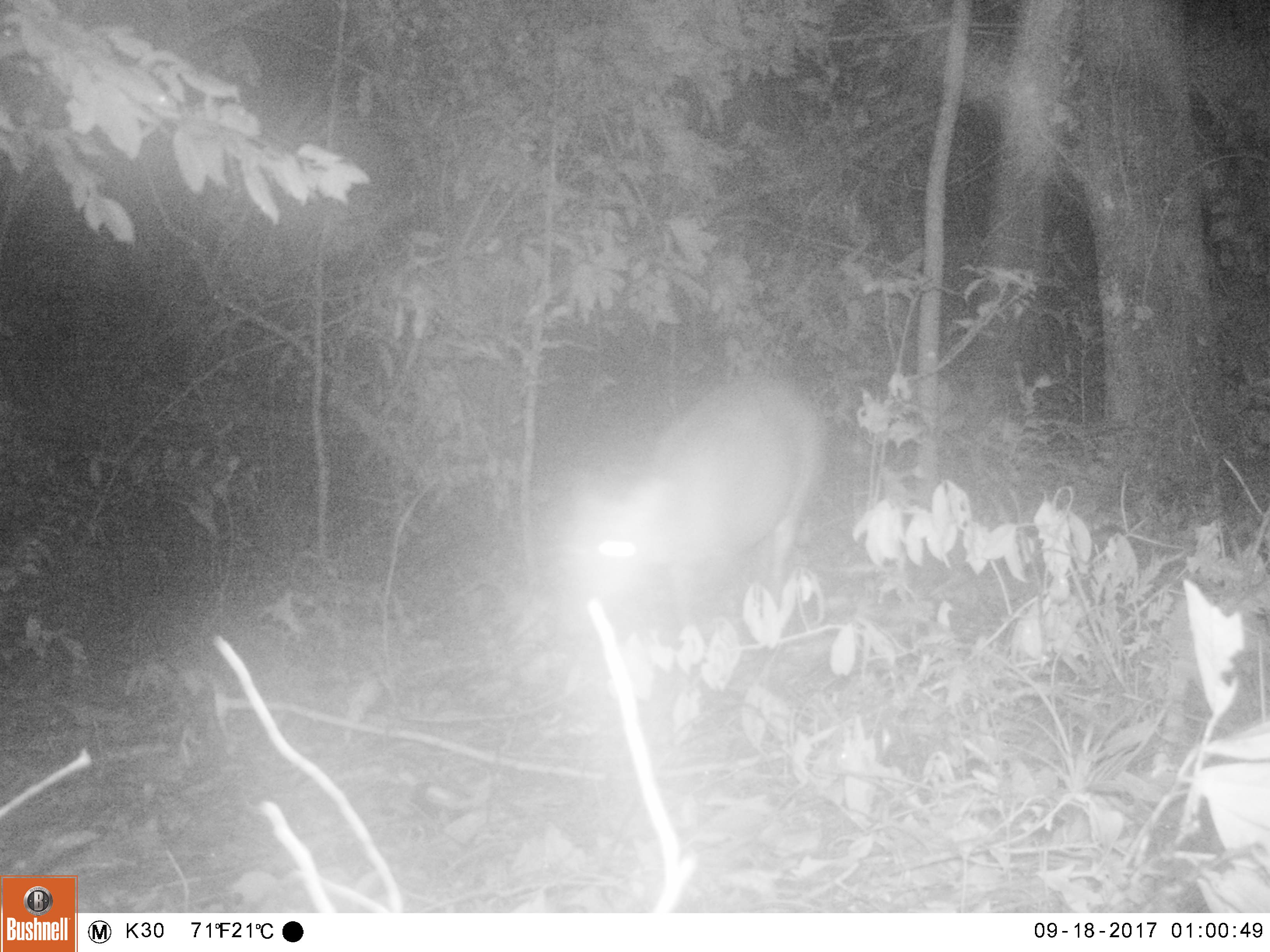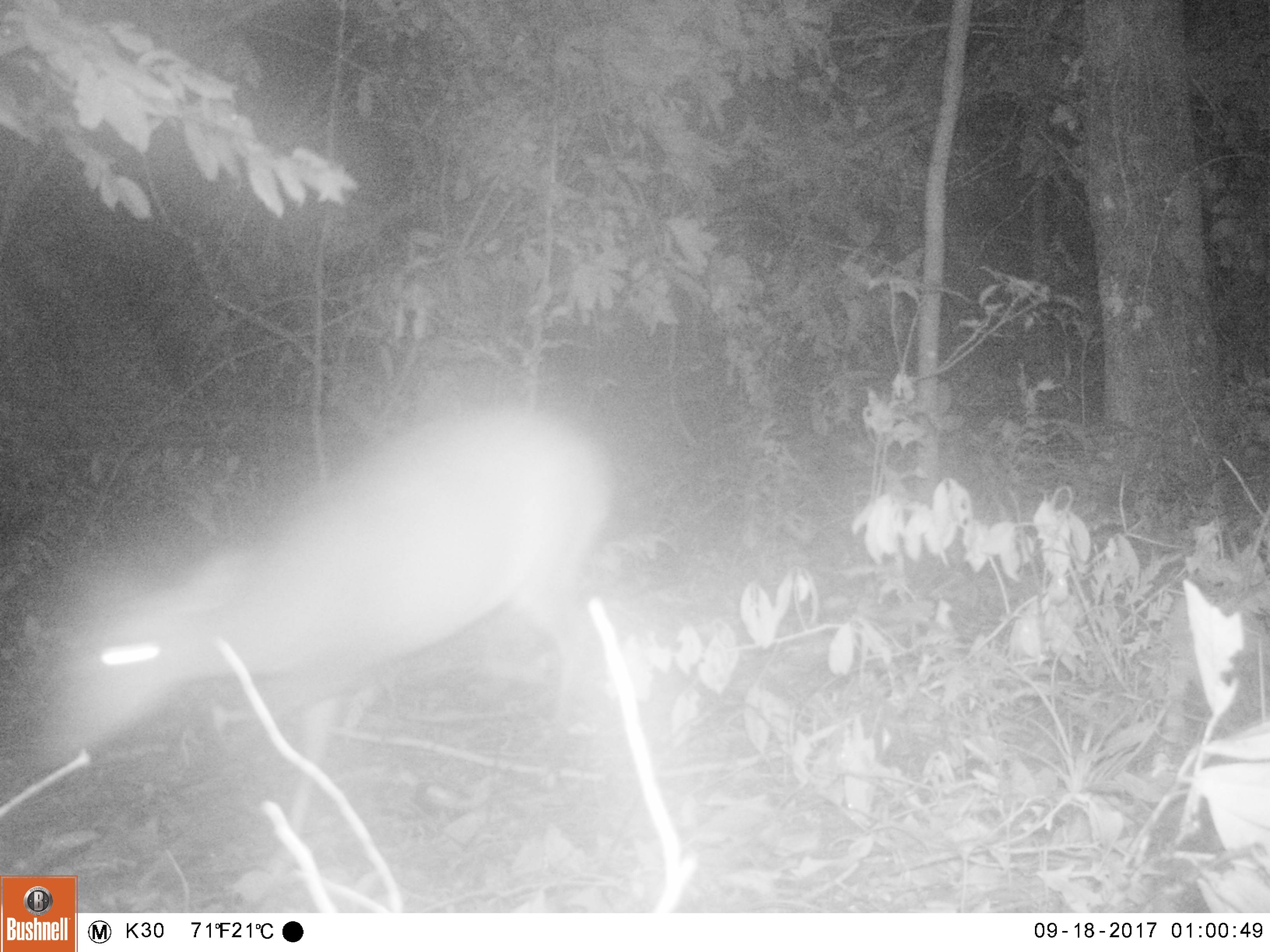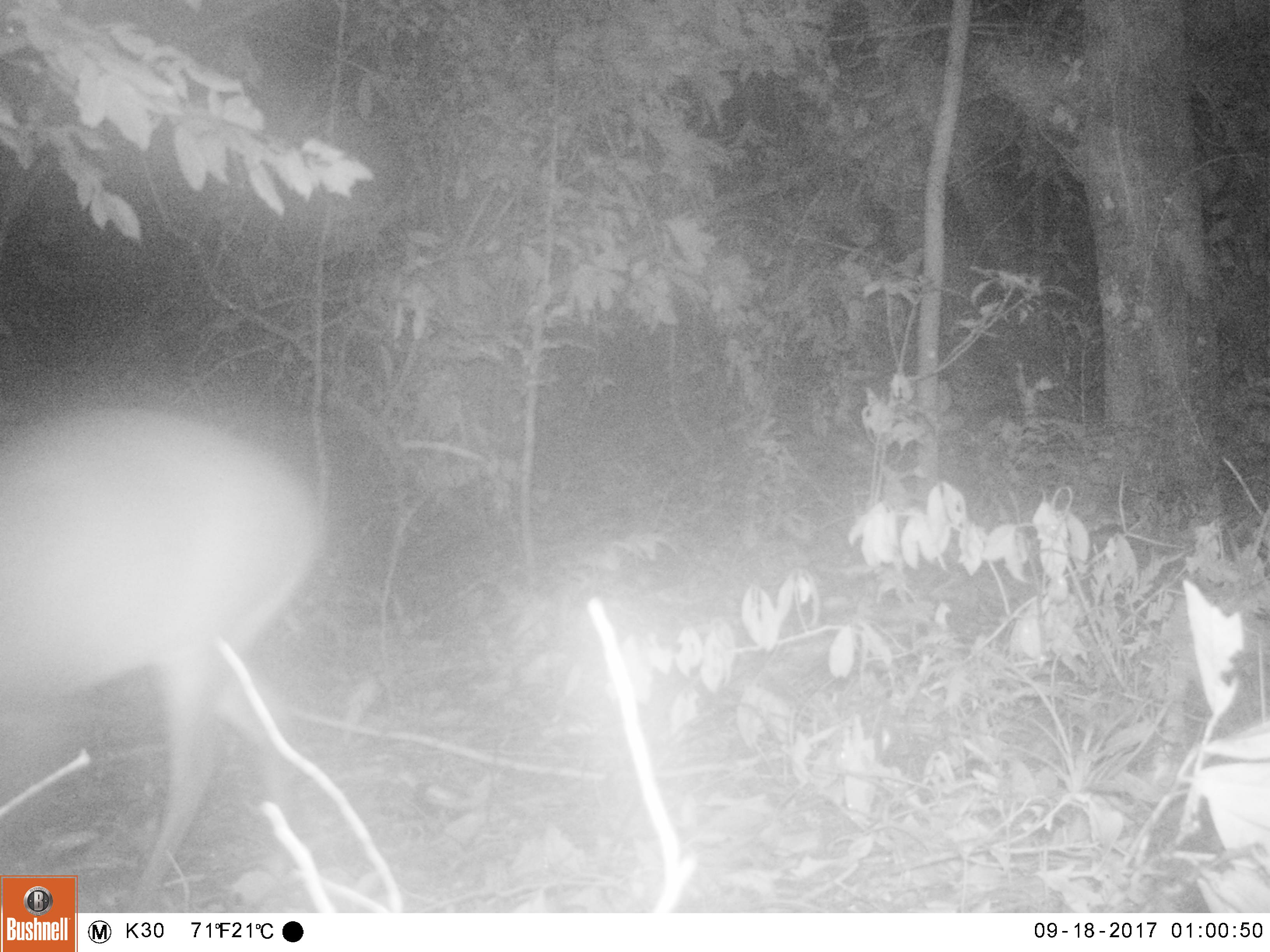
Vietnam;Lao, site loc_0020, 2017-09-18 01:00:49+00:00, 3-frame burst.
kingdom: Animalia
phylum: Chordata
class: Mammalia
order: Artiodactyla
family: Cervidae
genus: Muntiacus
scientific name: Muntiacus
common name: muntjacs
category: unidentified muntjac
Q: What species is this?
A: Unidentified muntjac (muntjacs) (Muntiacus).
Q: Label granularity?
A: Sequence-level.